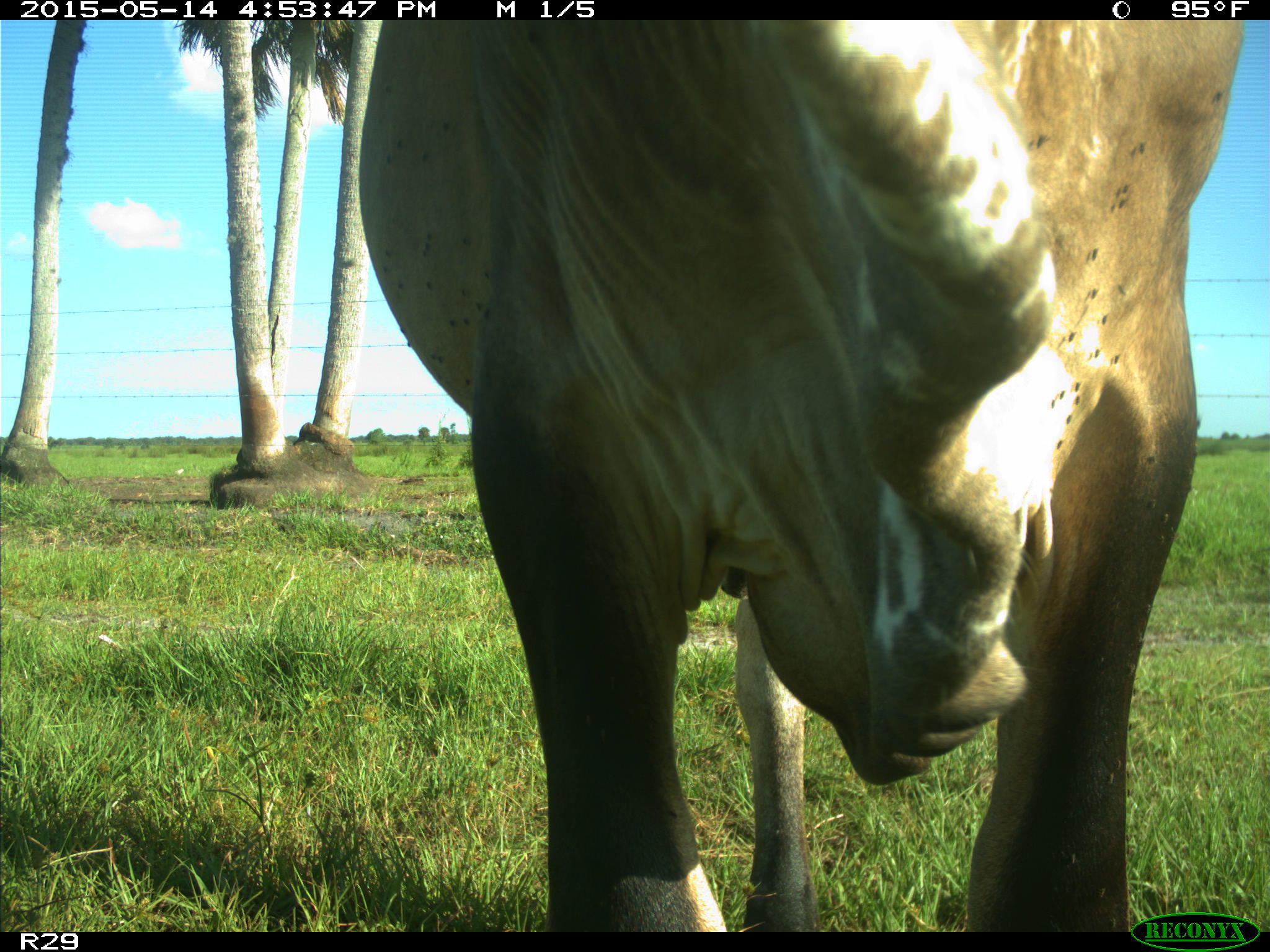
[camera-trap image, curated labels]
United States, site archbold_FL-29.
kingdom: Animalia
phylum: Chordata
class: Mammalia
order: Artiodactyla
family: Bovidae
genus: Bos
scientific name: Bos taurus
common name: domestic cow